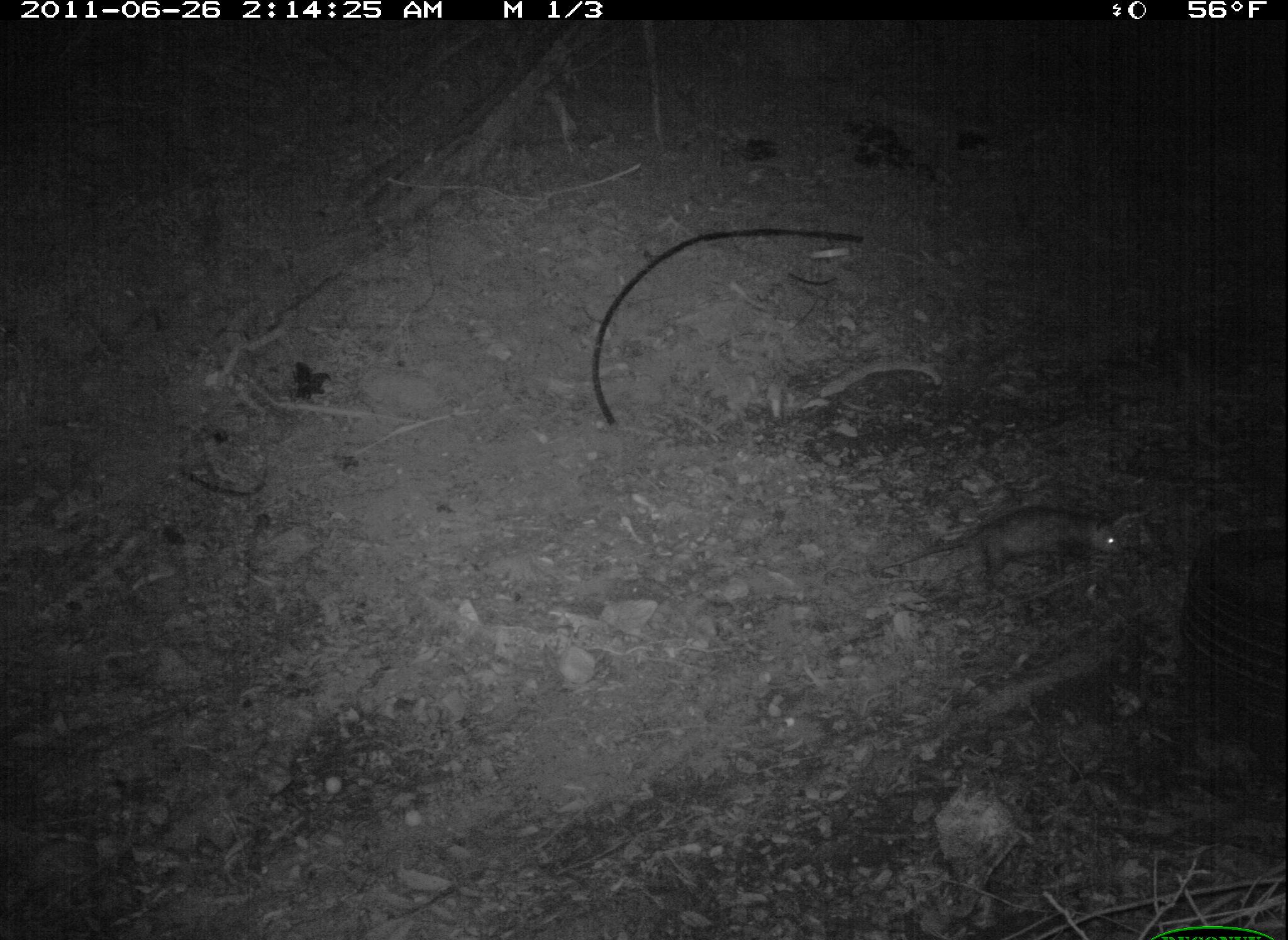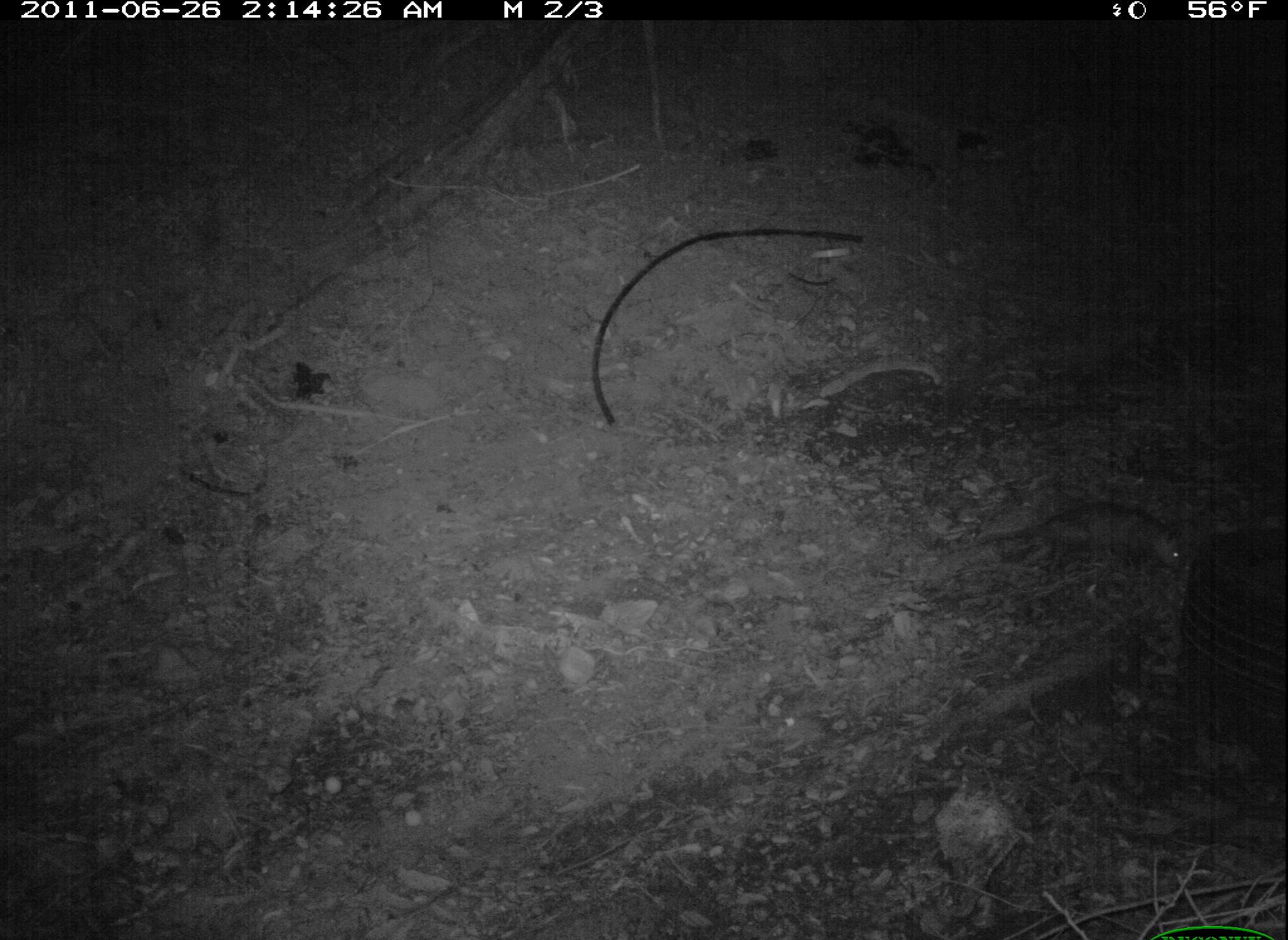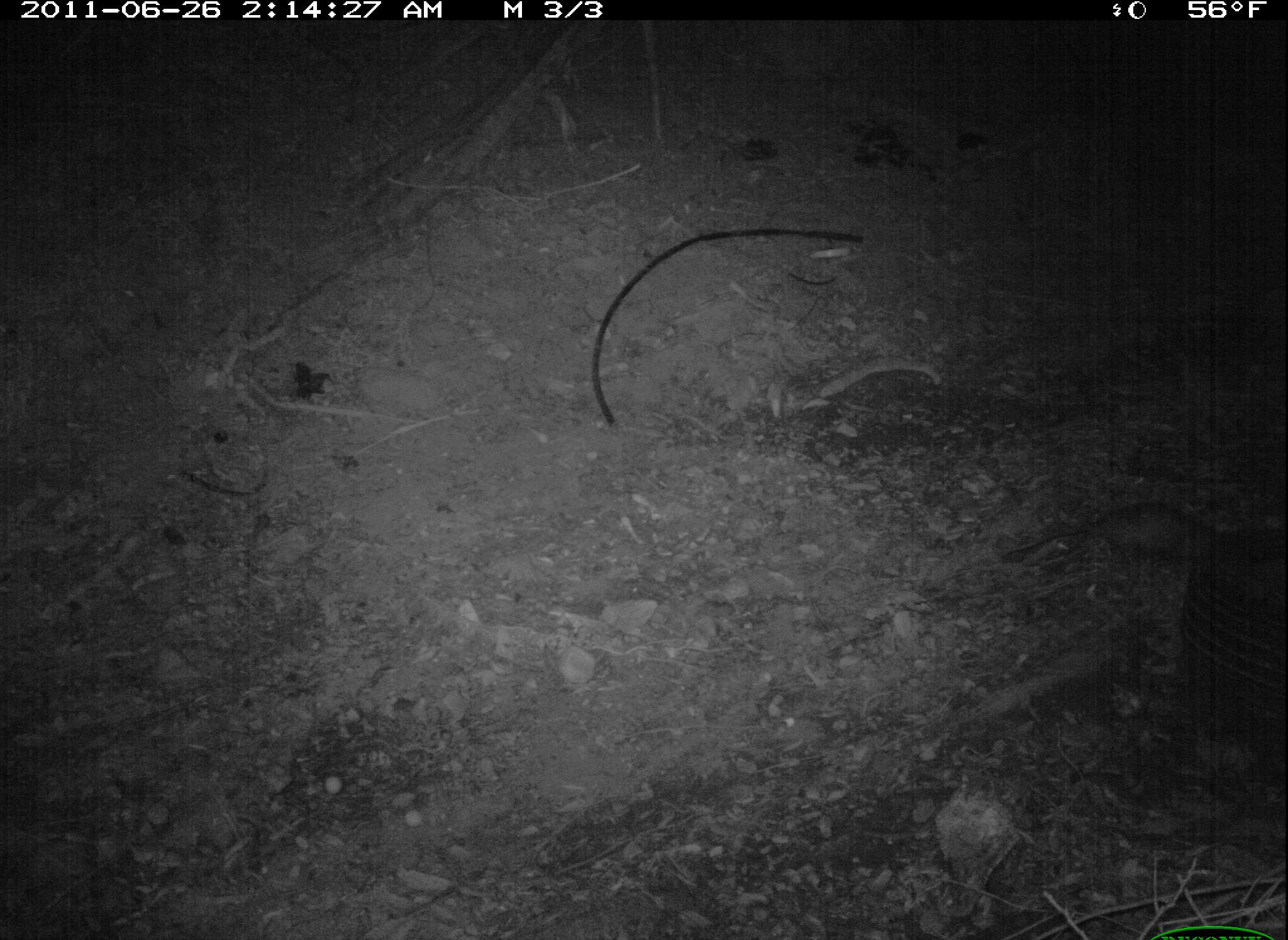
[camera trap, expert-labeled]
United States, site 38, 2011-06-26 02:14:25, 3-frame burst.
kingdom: Animalia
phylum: Chordata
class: Mammalia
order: Didelphimorphia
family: Didelphidae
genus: Didelphis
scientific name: Didelphis virginiana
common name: virginia opossum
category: opossum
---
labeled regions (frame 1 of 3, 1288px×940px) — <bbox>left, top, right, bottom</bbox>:
opossum: <bbox>905, 494, 1138, 596</bbox>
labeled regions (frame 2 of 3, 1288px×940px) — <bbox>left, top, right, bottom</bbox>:
opossum: <bbox>987, 494, 1208, 596</bbox>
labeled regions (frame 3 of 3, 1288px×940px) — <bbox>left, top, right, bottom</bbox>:
opossum: <bbox>967, 482, 1253, 593</bbox>